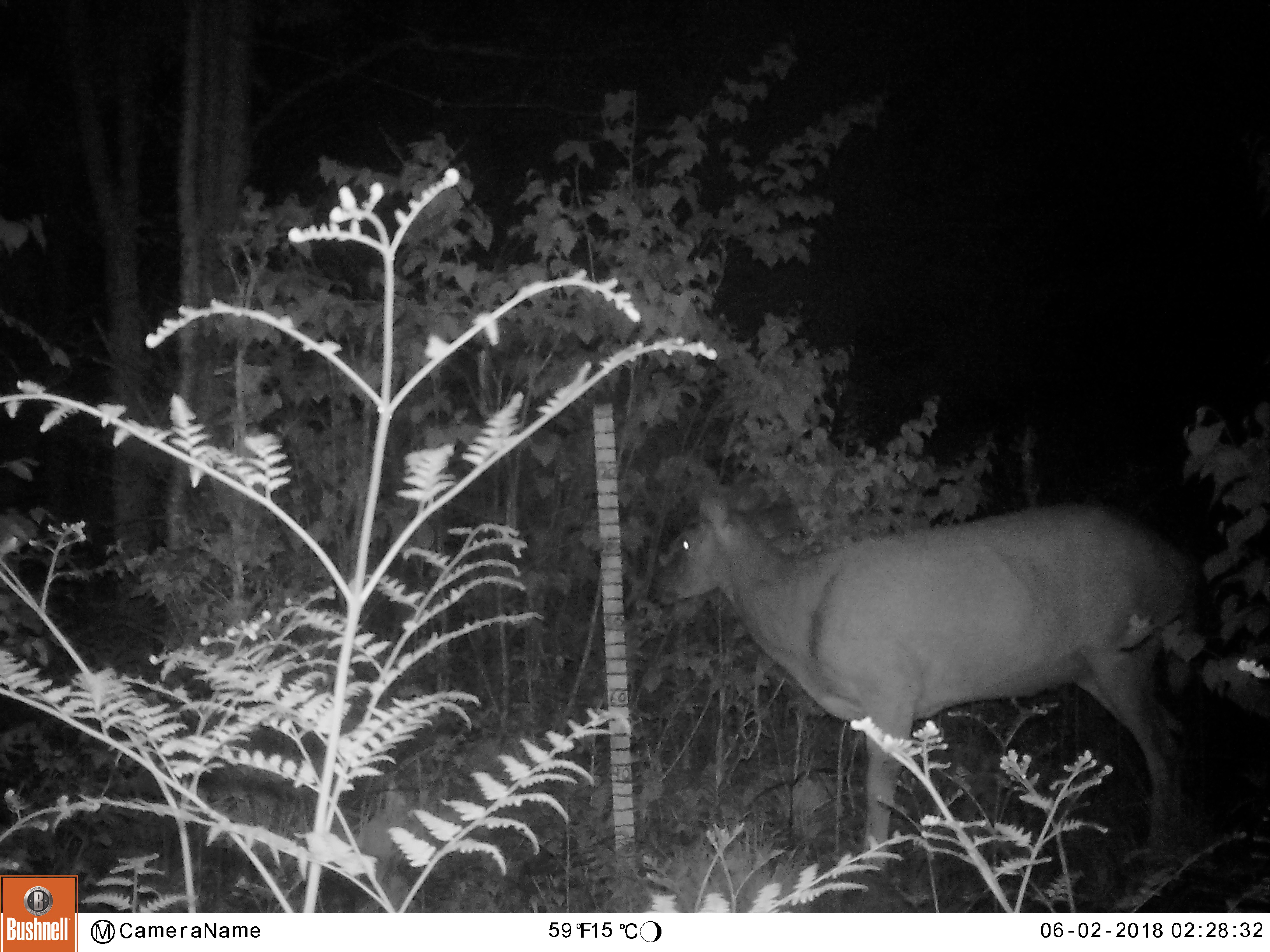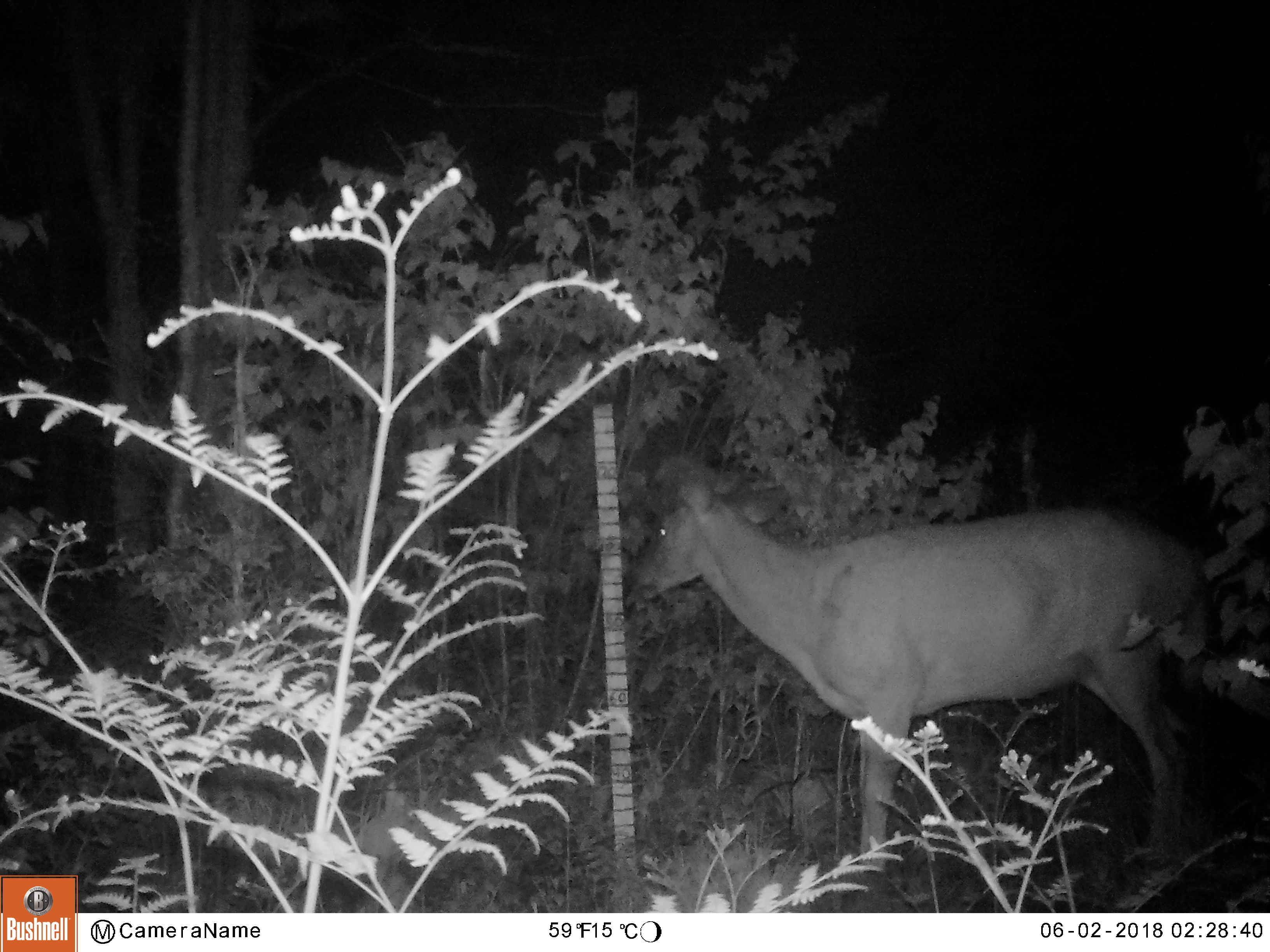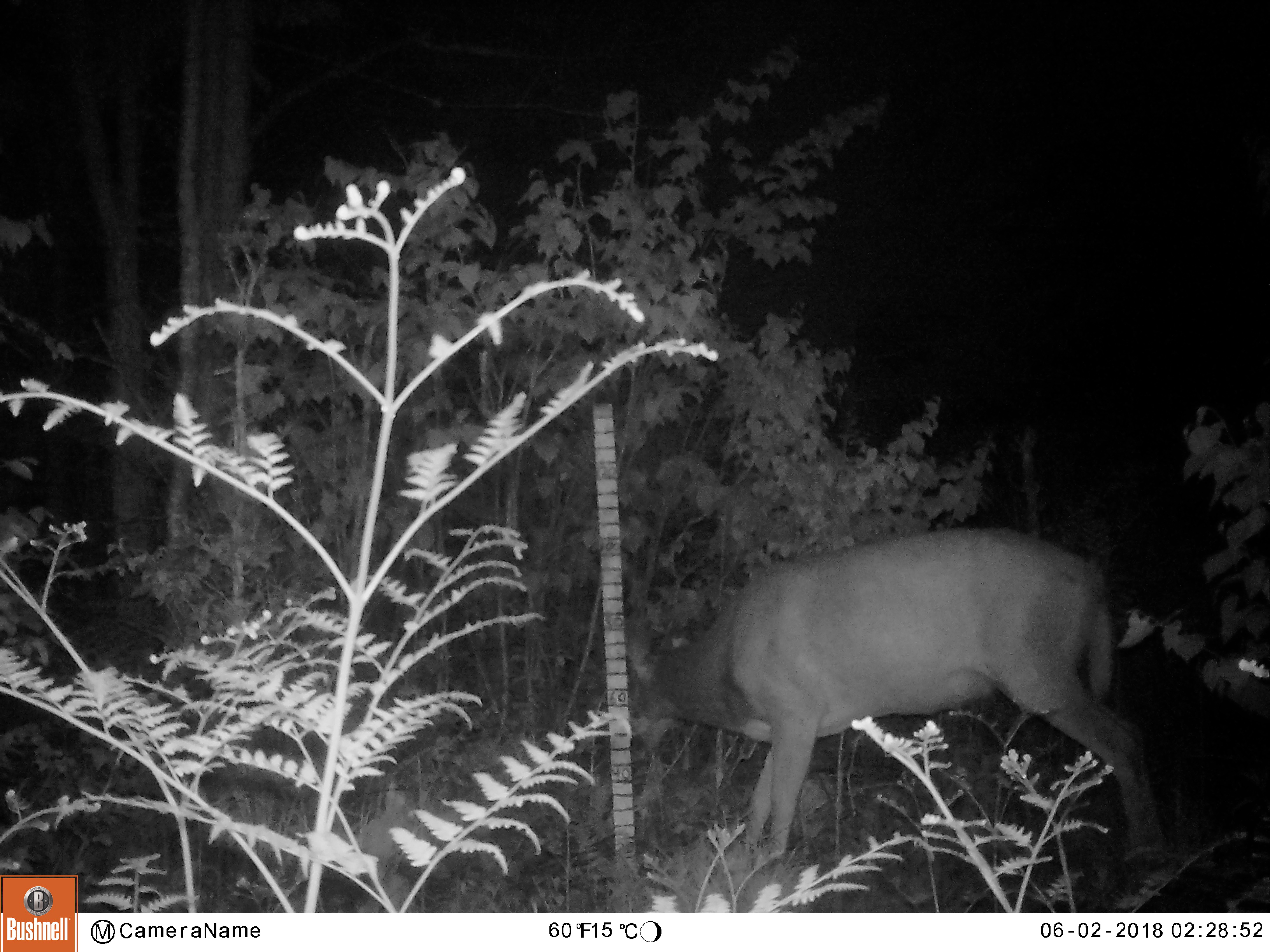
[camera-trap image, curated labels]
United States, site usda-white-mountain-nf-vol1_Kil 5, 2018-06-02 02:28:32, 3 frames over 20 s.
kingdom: Animalia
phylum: Chordata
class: Mammalia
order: Artiodactyla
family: Cervidae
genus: Odocoileus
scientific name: Odocoileus virginianus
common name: white-tailed deer